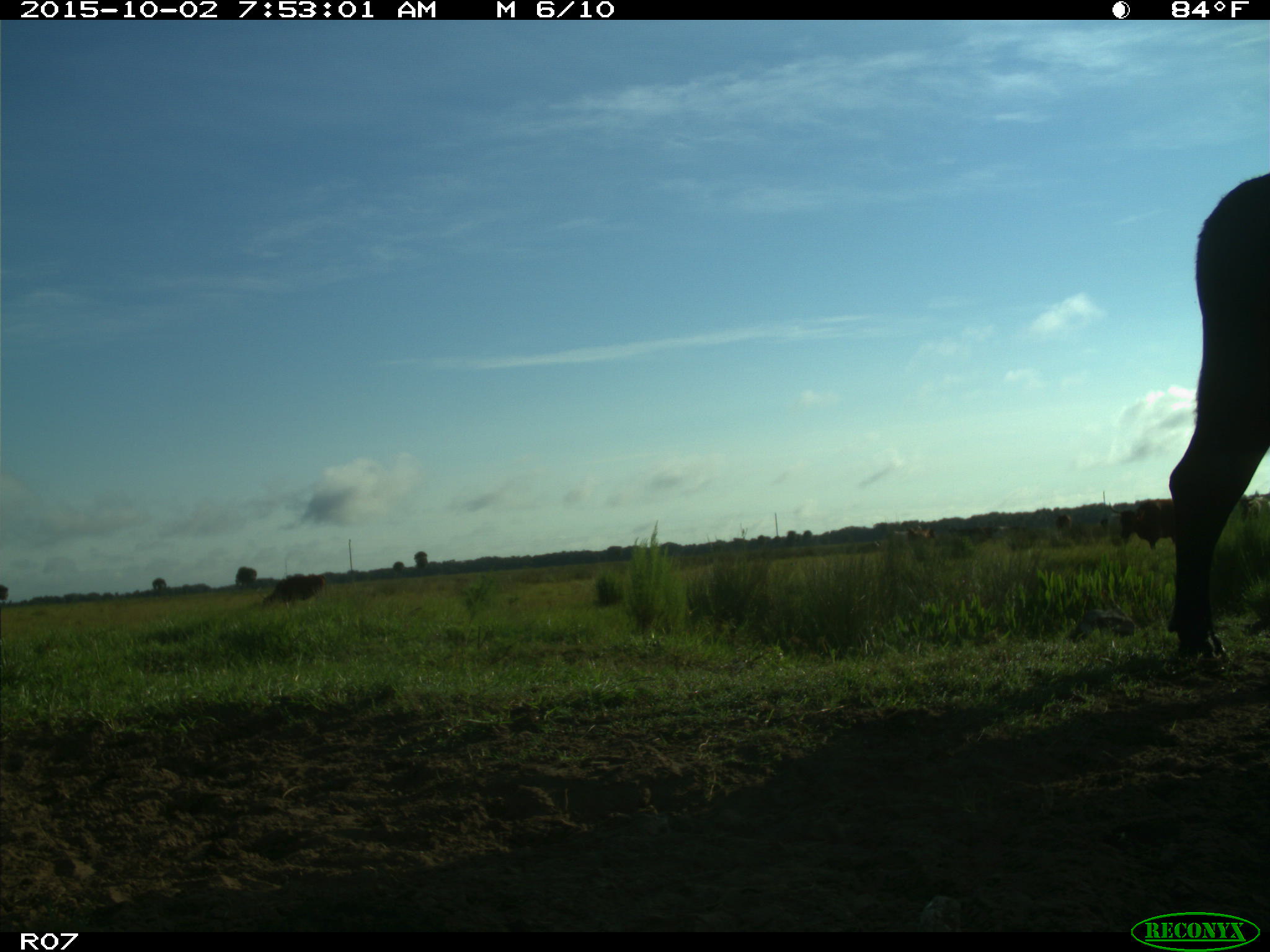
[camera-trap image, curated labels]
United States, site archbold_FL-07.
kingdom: Animalia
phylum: Chordata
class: Mammalia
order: Artiodactyla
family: Bovidae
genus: Bos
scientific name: Bos taurus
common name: domestic cow